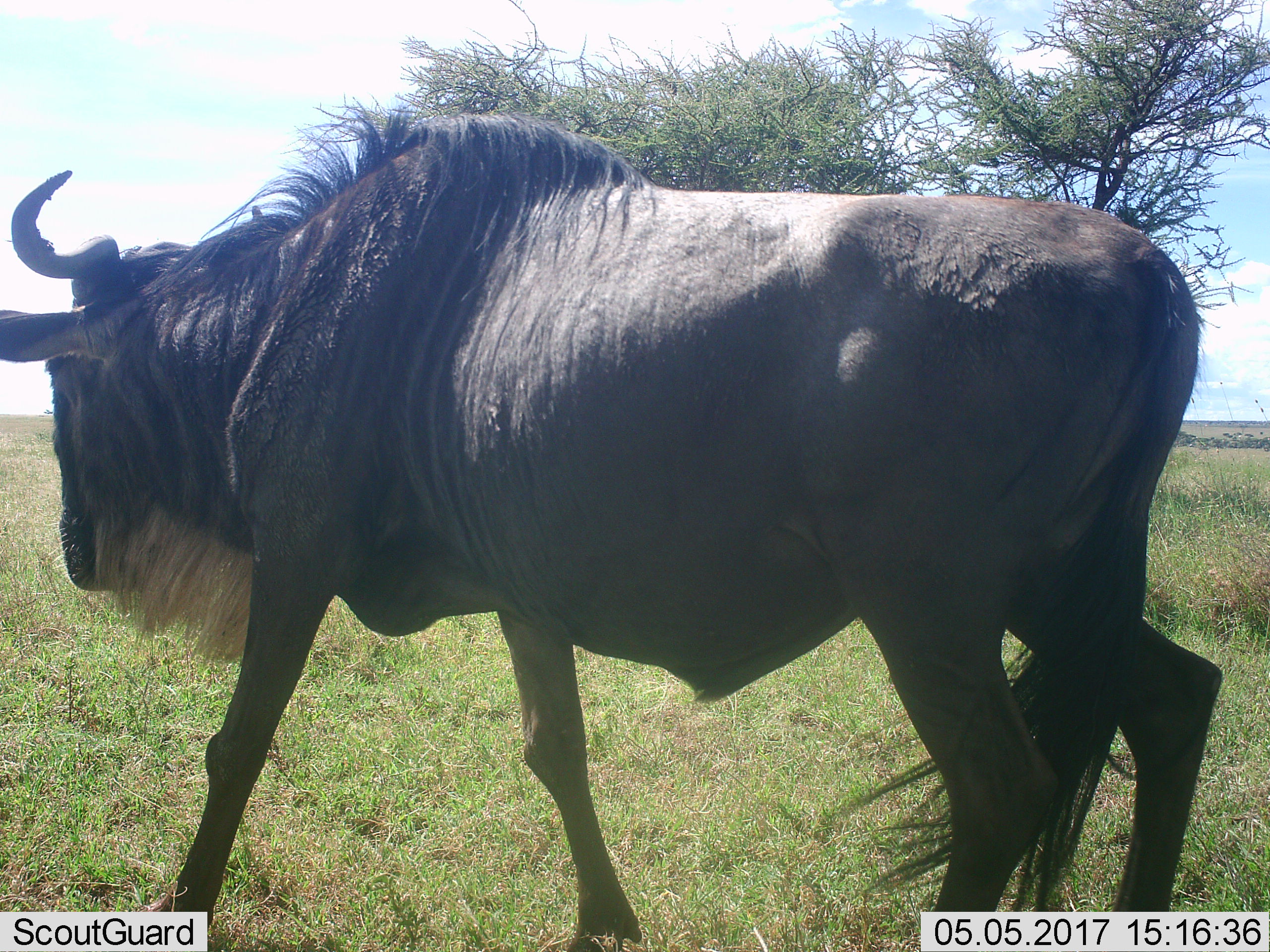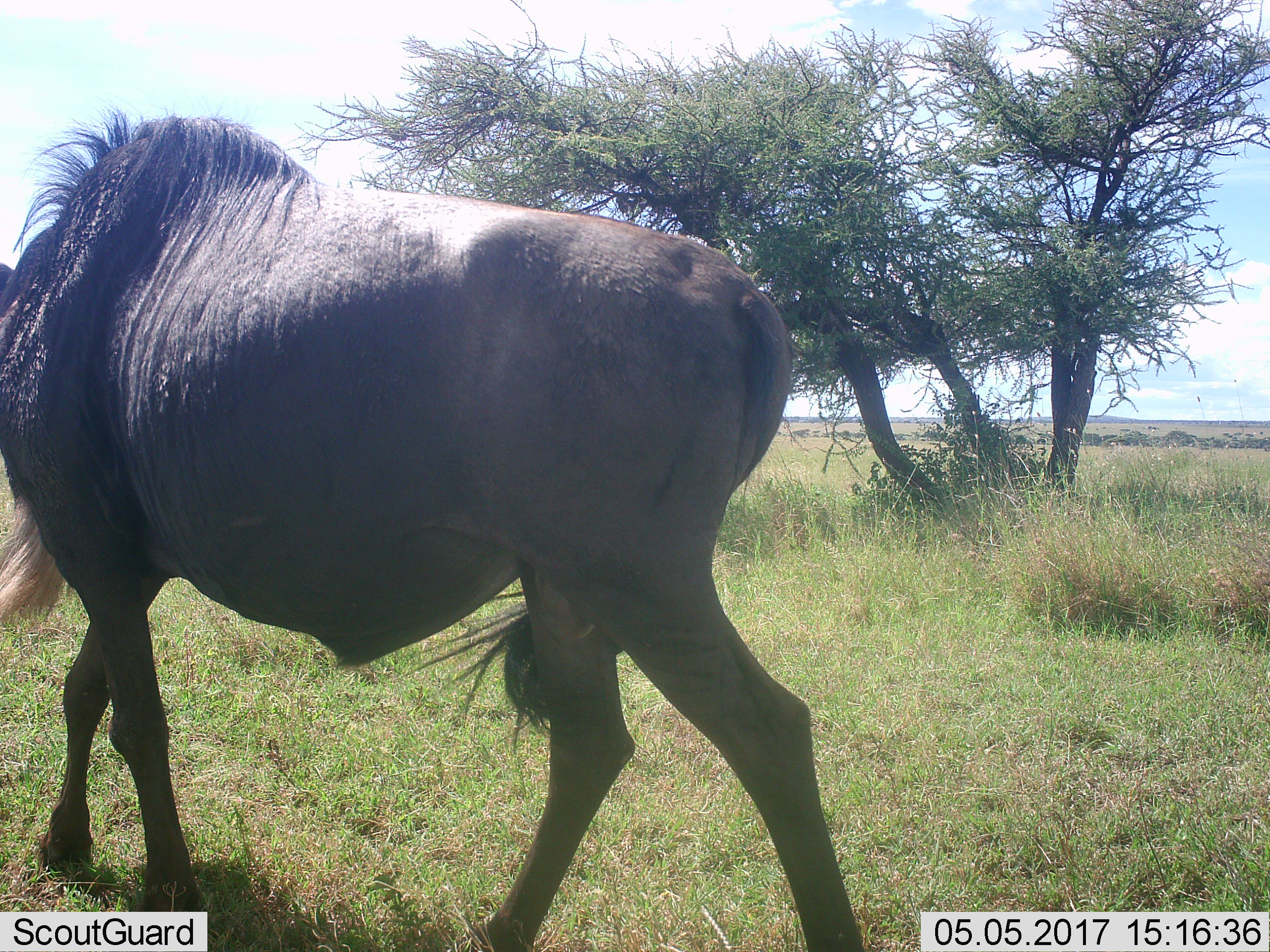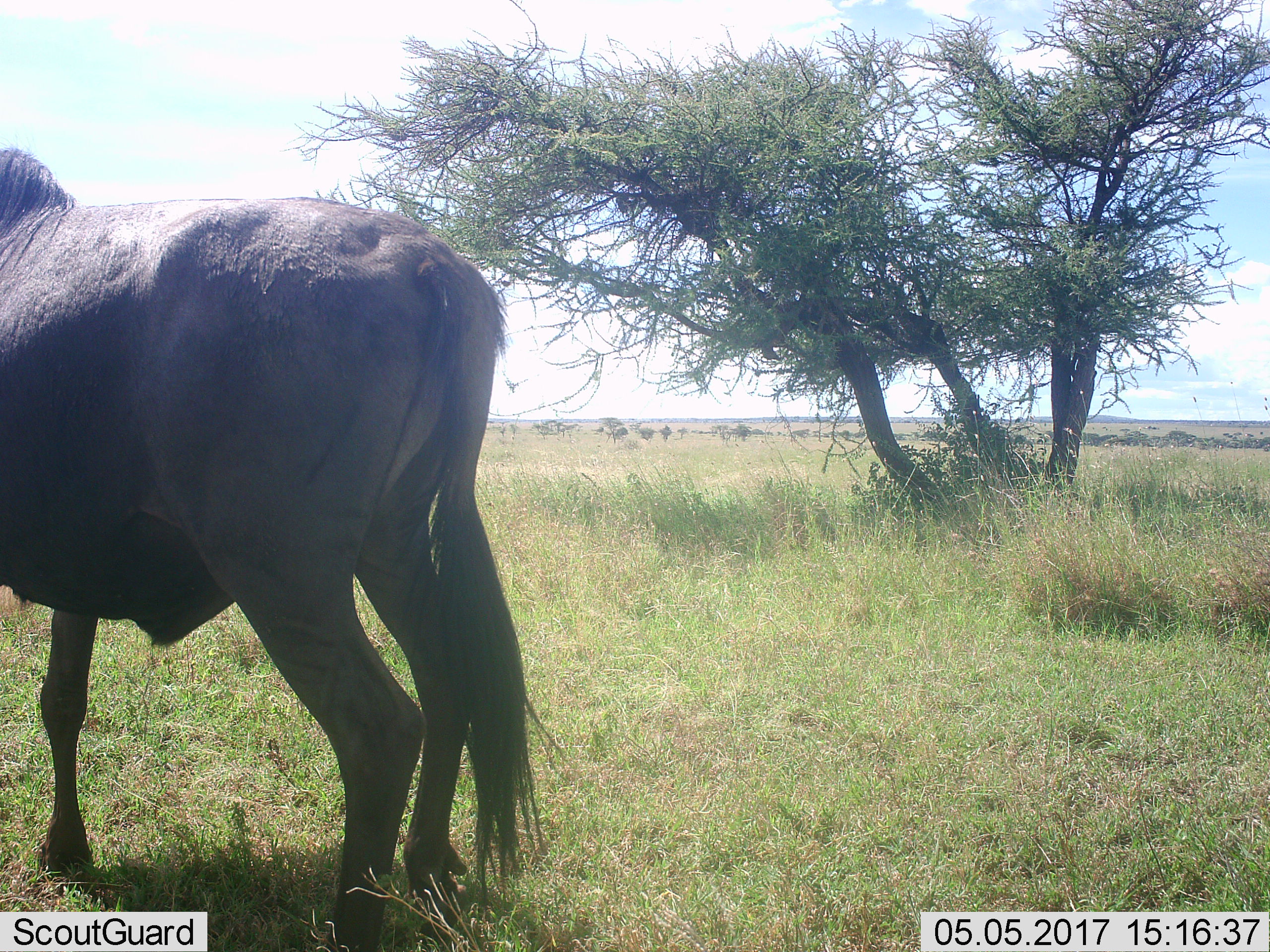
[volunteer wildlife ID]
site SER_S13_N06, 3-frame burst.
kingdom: Animalia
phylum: Chordata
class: Mammalia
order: Artiodactyla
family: Bovidae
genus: Connochaetes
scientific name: Connochaetes taurinus taurinus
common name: blue wildebeest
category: wildebeestblue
Wildebeestblue (blue wildebeest) (Connochaetes taurinus taurinus), count 1. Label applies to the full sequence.